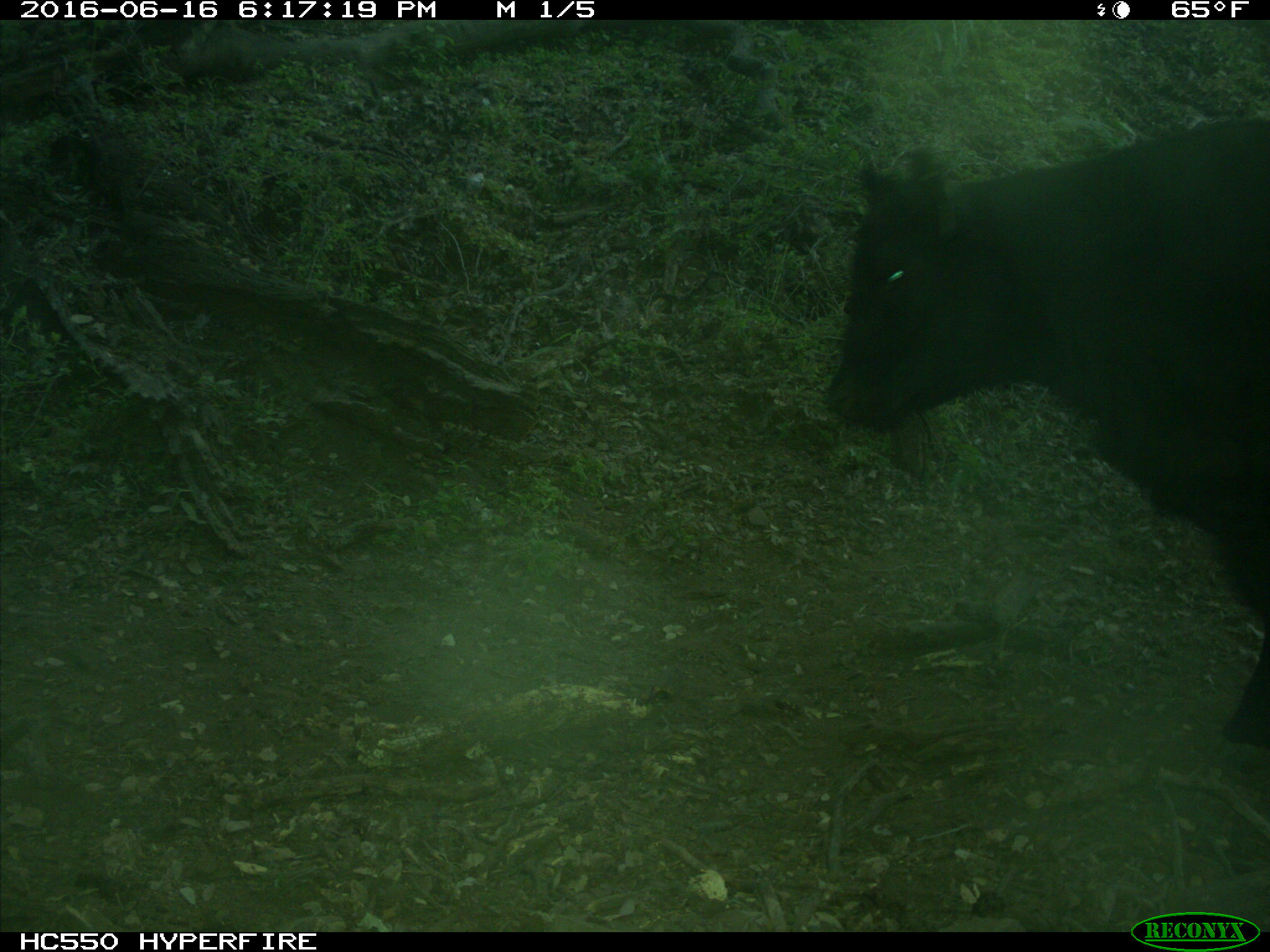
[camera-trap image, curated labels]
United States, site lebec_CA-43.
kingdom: Animalia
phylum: Chordata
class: Mammalia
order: Artiodactyla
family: Bovidae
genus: Bos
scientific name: Bos taurus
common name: domestic cow